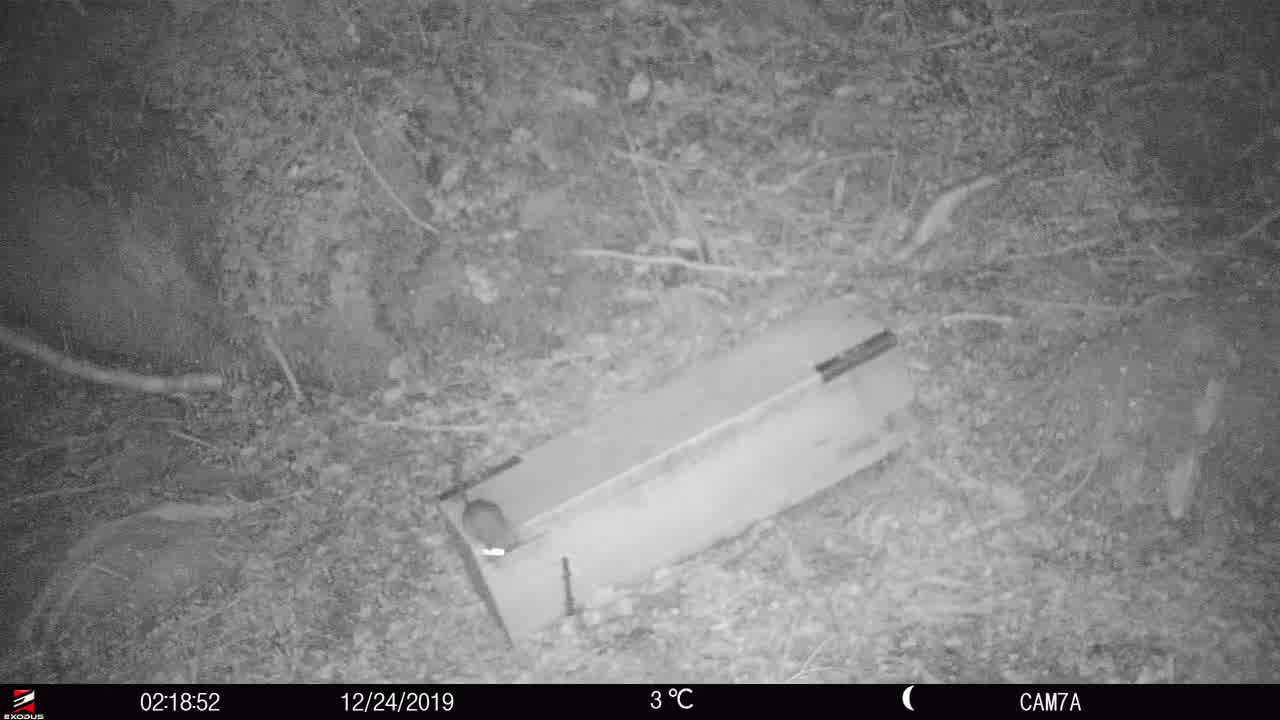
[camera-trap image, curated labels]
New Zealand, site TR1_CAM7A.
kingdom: Animalia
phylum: Chordata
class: Mammalia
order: Rodentia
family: Muridae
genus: Rattus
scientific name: Rattus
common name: rat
Rat (Rattus).